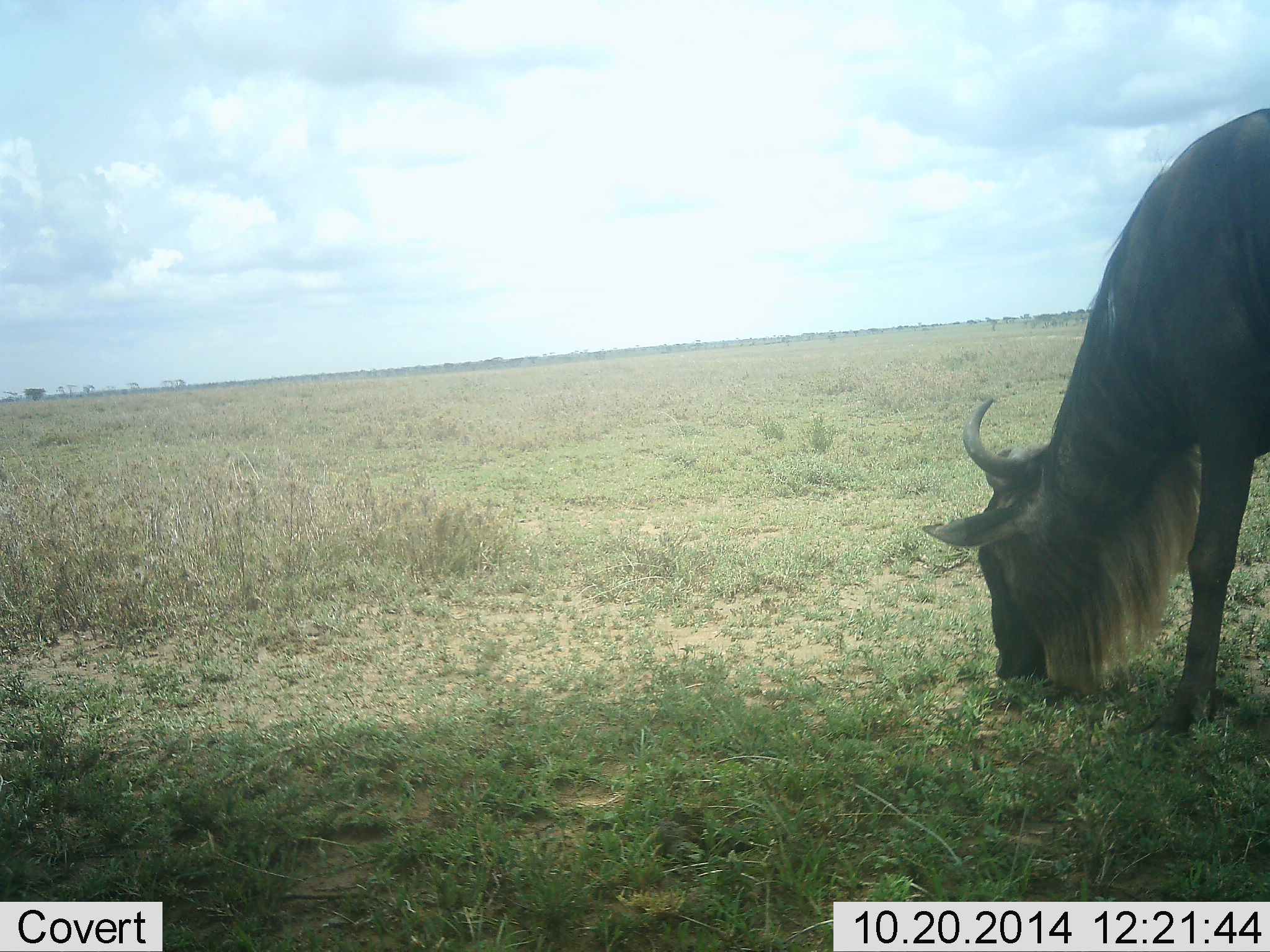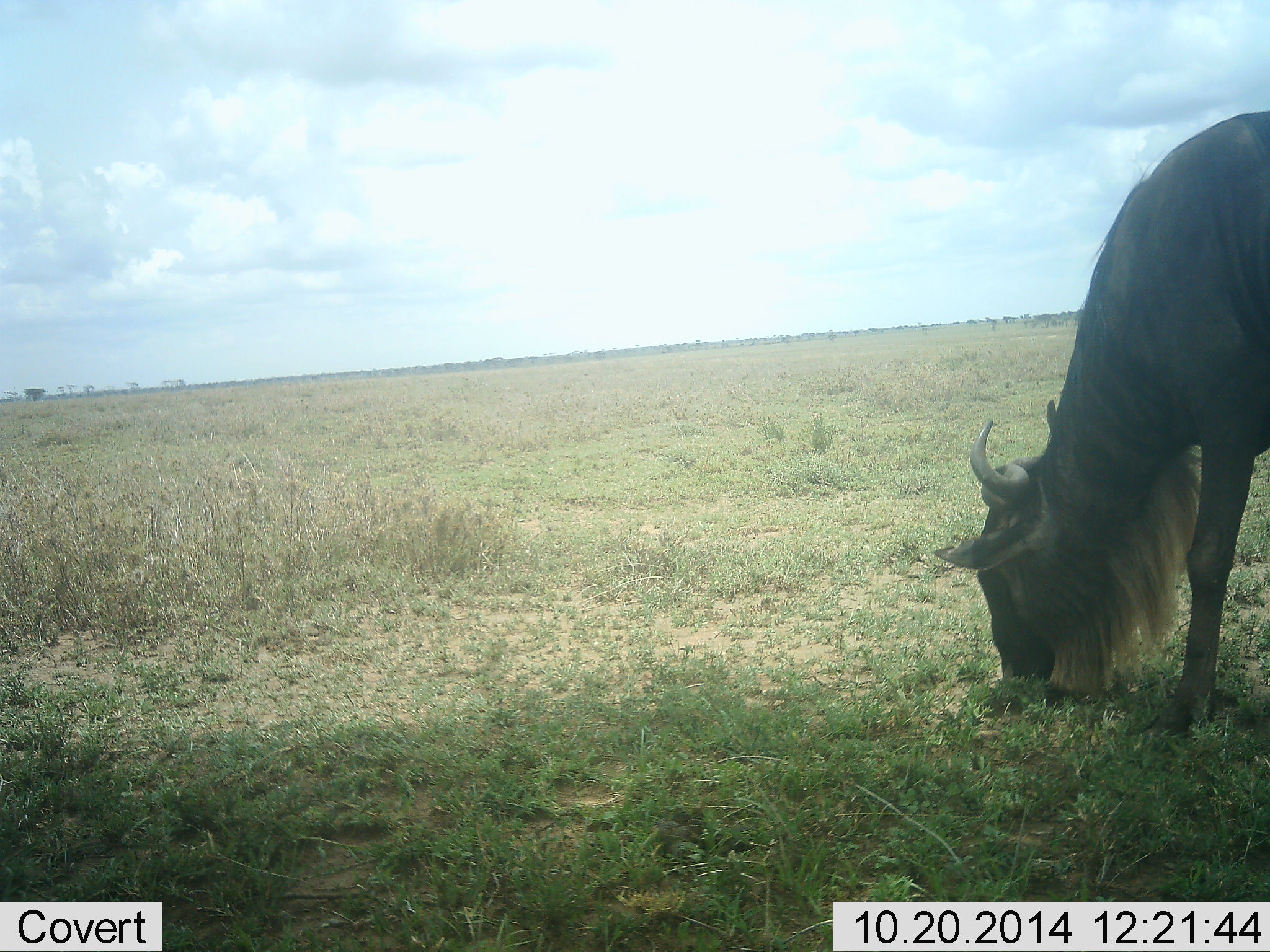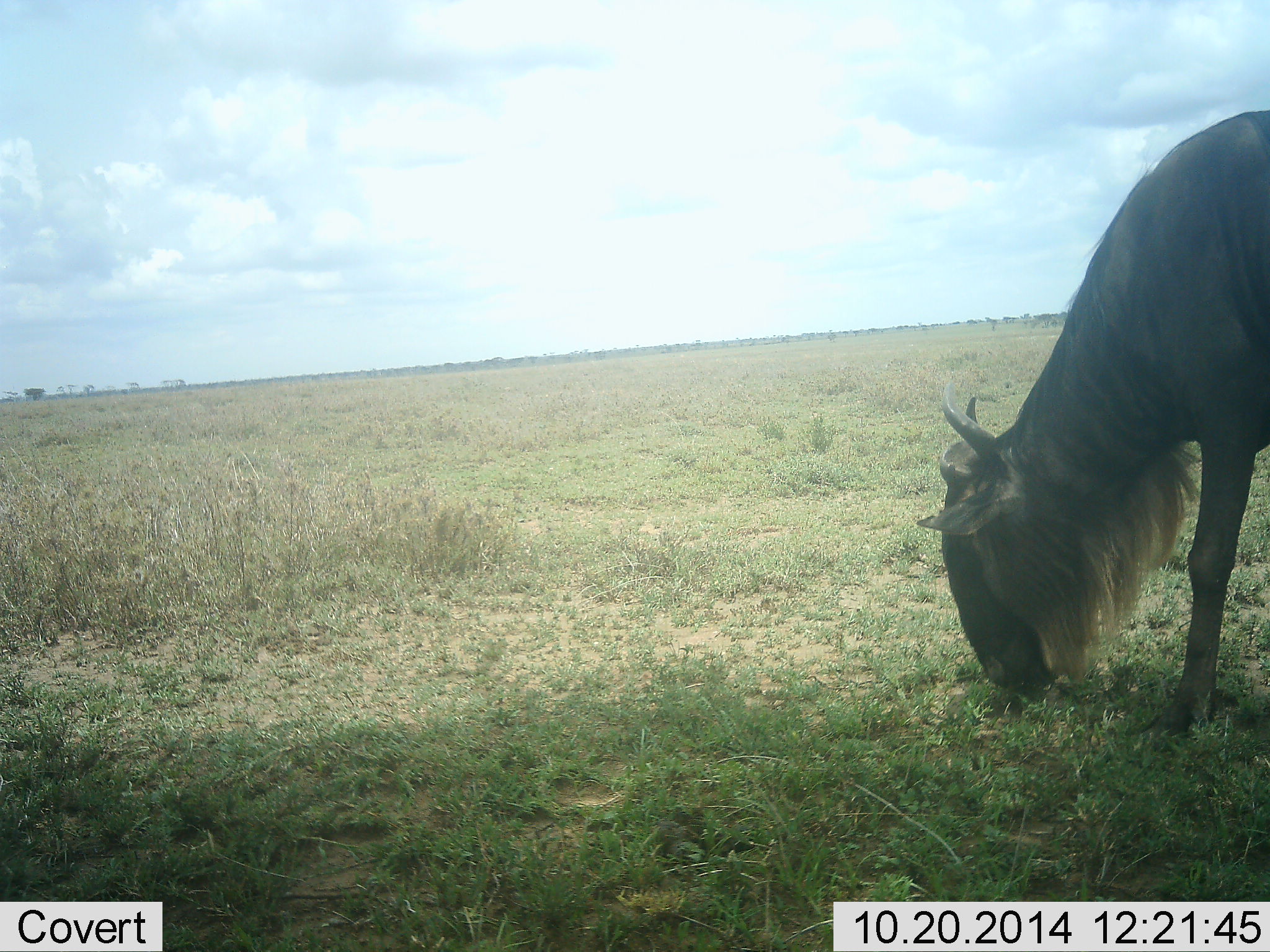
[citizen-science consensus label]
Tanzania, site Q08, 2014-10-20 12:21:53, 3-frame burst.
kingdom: Animalia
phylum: Chordata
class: Mammalia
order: Artiodactyla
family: Bovidae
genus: Connochaetes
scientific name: Connochaetes taurinus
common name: blue wildebeest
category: wildebeest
Wildebeest (blue wildebeest) (Connochaetes taurinus), count 1. Behavior (volunteer vote fractions): standing 10%, resting 0%, moving 0%, interacting 0%. Young present (vote fraction): 0%. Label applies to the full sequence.